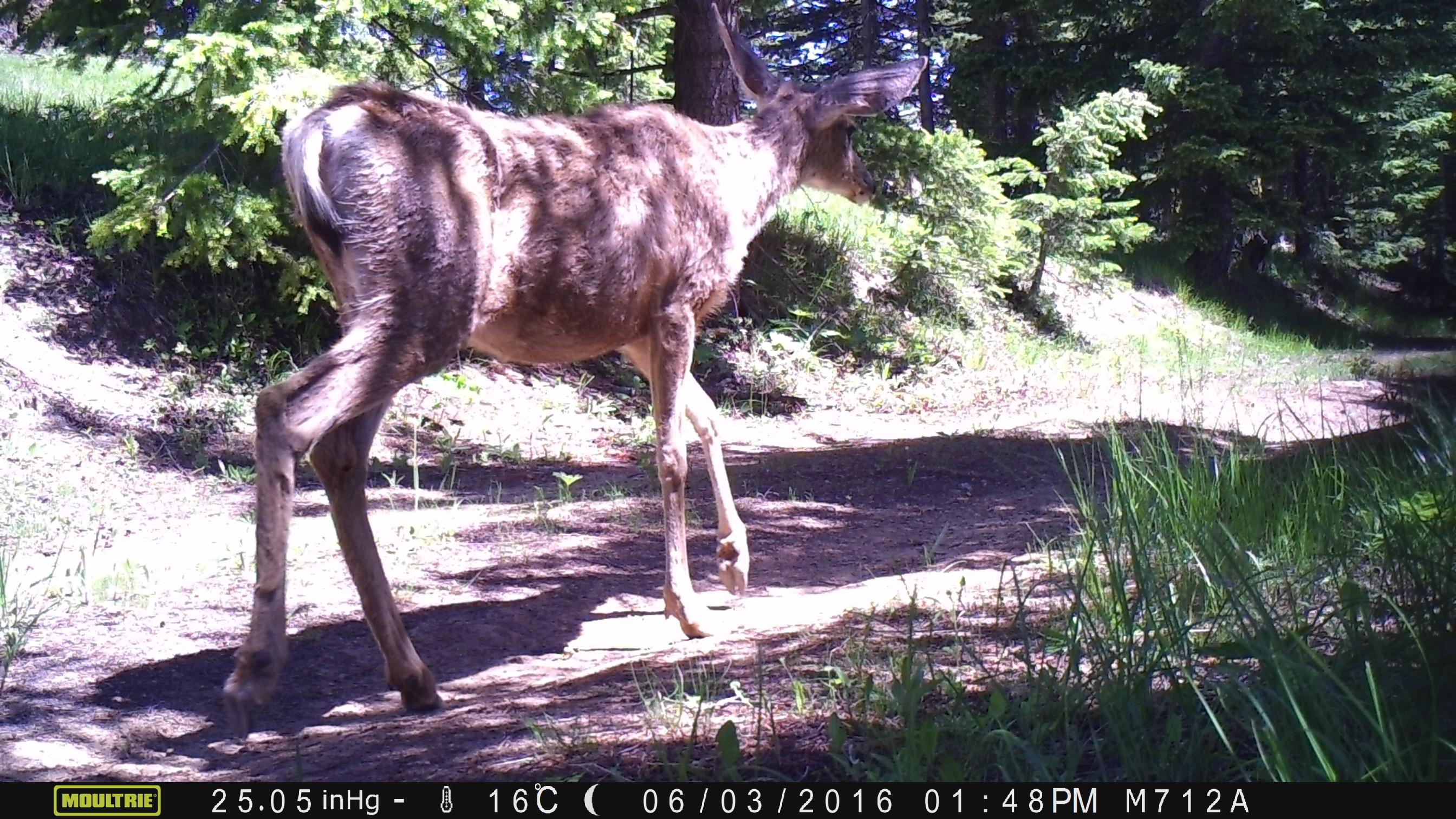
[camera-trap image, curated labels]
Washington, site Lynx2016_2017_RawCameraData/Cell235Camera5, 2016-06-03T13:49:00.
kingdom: Animalia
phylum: Chordata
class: Mammalia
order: Artiodactyla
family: Cervidae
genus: Odocoileus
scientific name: Odocoileus hemionus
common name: mule deer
Odocoileus hemionus (mule deer). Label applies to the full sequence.